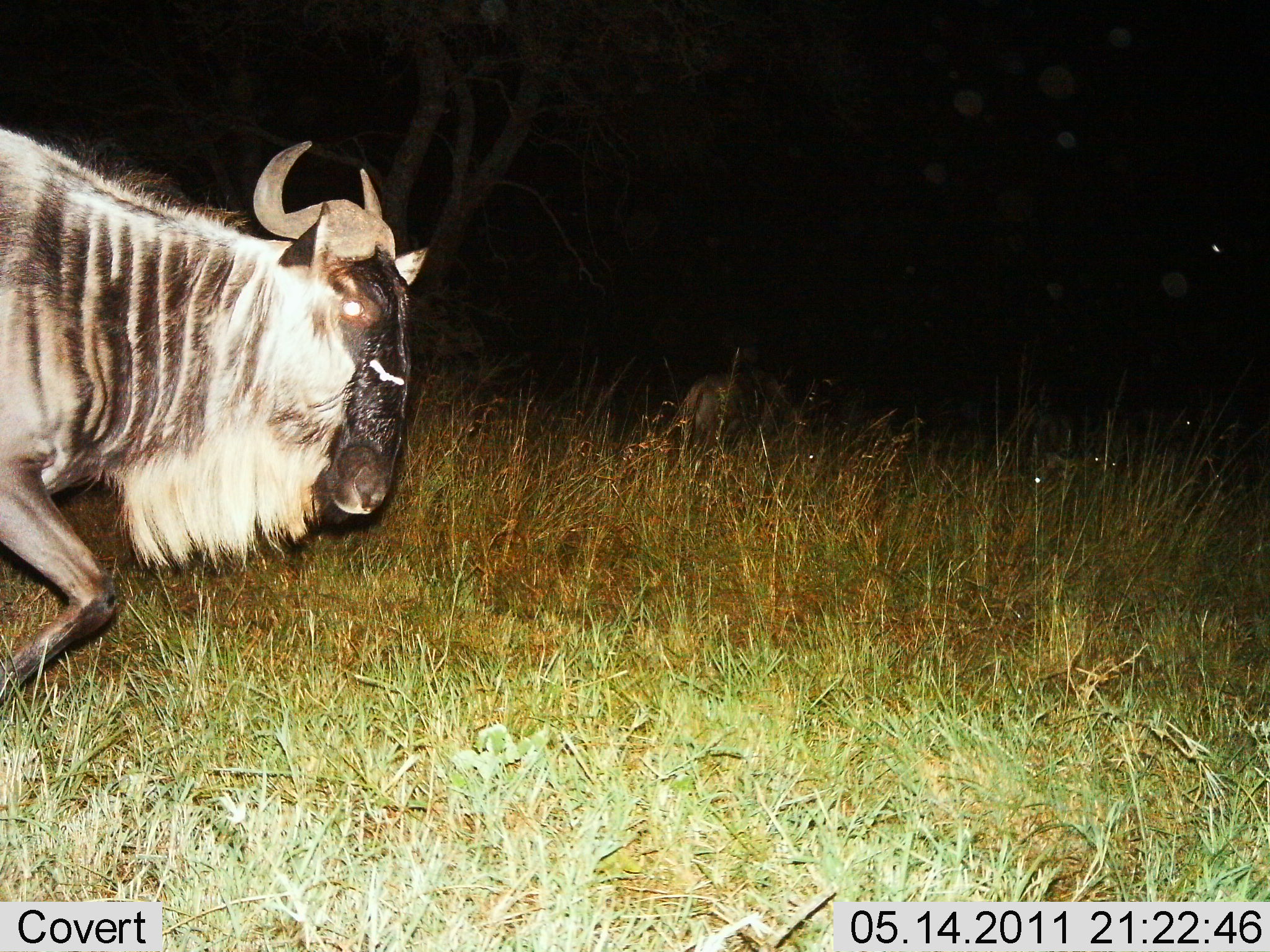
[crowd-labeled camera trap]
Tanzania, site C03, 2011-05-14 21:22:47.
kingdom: Animalia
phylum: Chordata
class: Mammalia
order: Artiodactyla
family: Bovidae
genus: Connochaetes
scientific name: Connochaetes taurinus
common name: blue wildebeest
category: wildebeest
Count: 1.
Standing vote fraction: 8%.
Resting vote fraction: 8%.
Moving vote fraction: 92%.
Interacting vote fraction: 0%.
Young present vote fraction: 0%.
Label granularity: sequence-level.